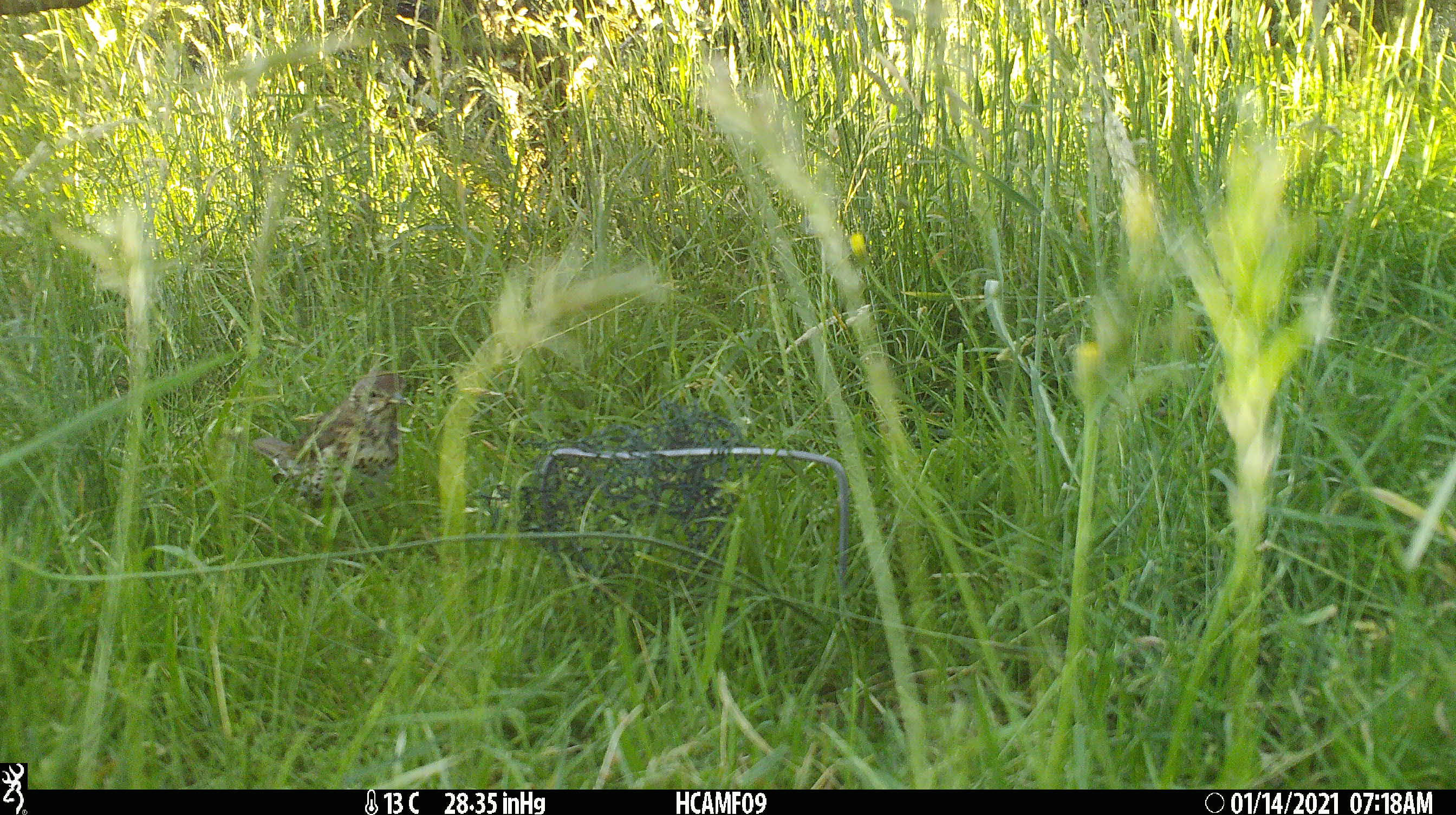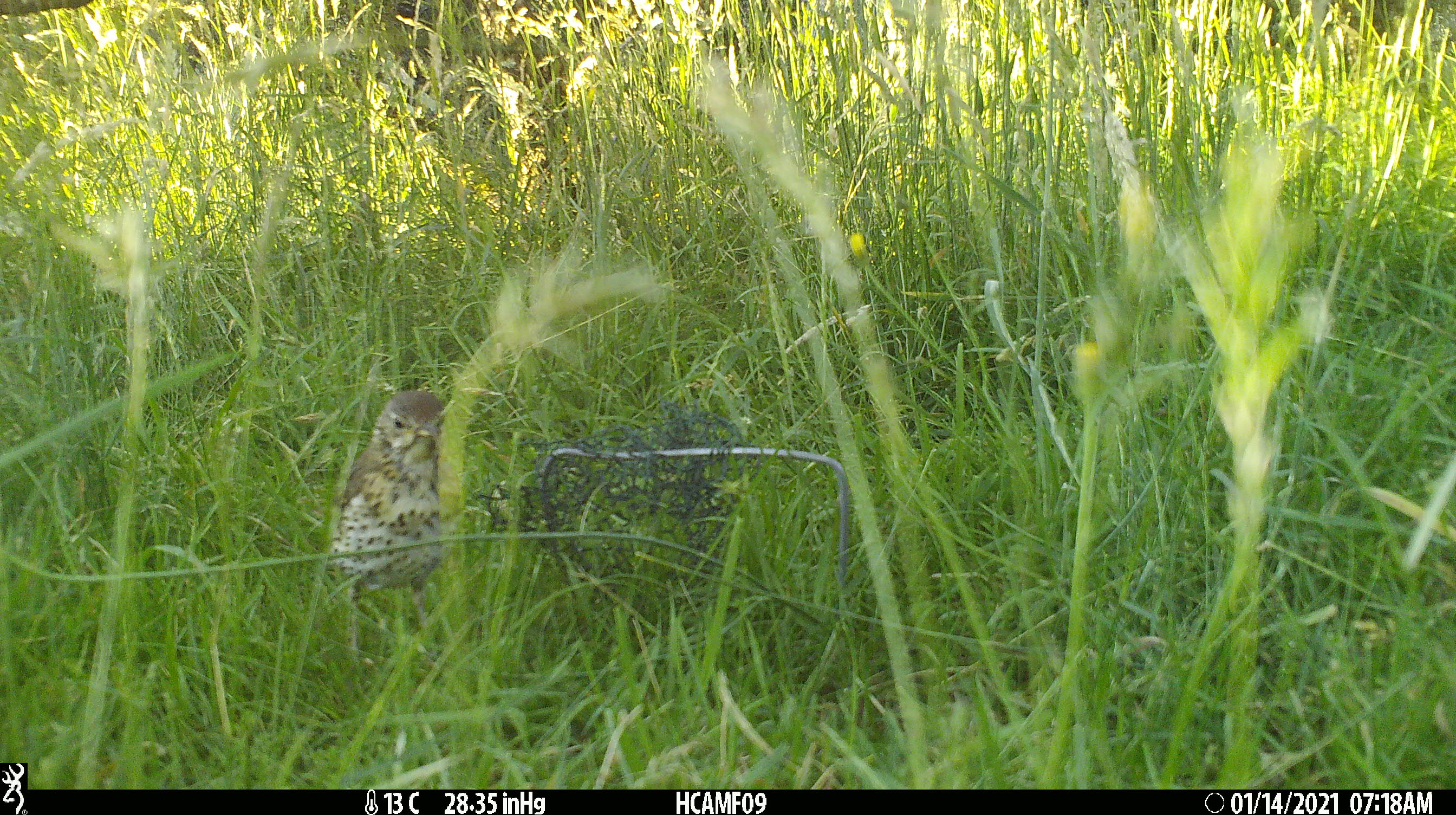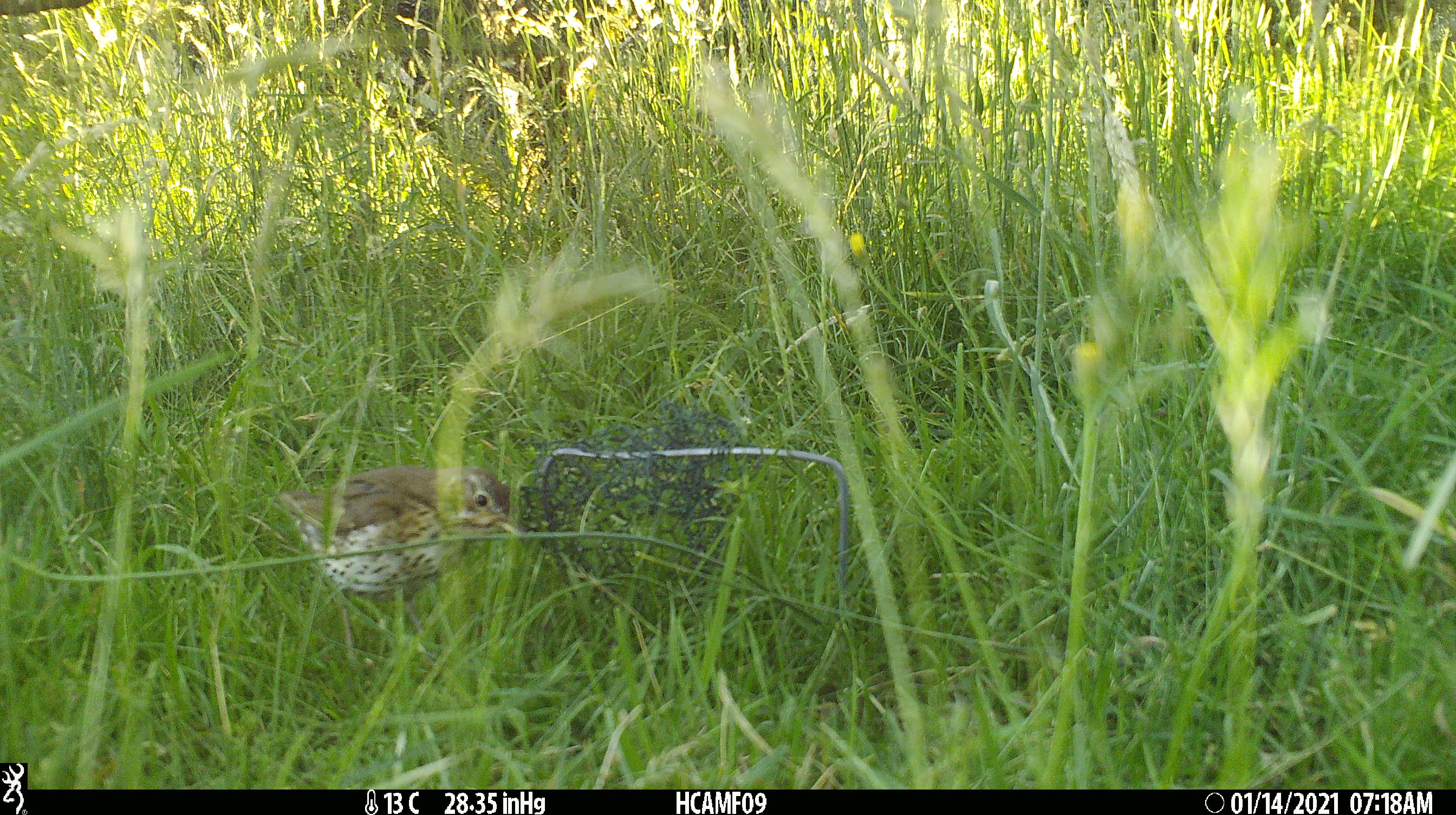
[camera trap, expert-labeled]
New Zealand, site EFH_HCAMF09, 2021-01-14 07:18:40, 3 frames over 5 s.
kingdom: Animalia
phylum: Chordata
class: Aves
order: Passeriformes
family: Turdidae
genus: Turdus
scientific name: Turdus philomelos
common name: song thrush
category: thrush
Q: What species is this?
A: Thrush (song thrush) (Turdus philomelos).